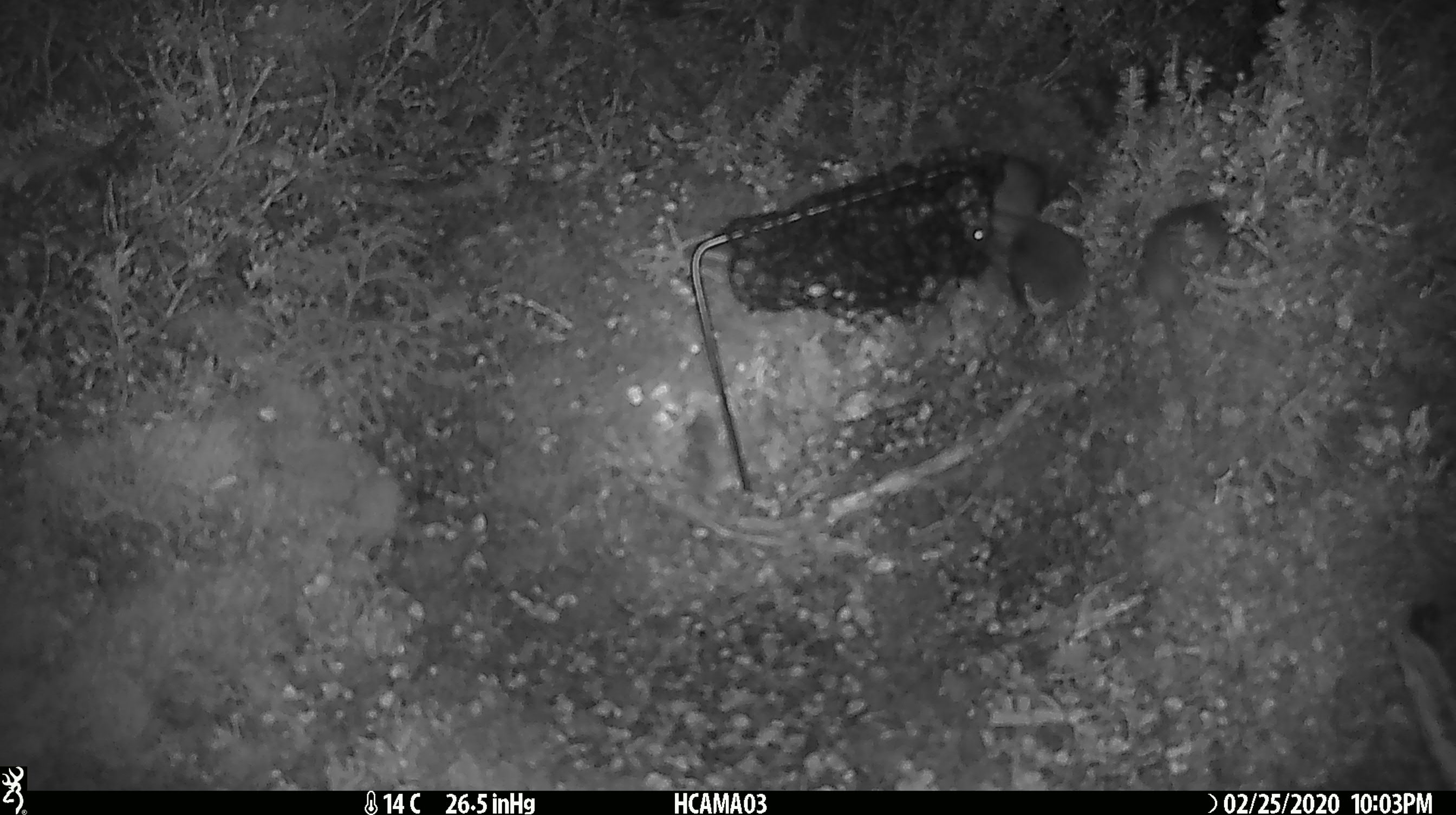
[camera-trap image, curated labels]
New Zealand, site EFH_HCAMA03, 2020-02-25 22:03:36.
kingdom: Animalia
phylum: Chordata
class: Mammalia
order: Rodentia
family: Muridae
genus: Mus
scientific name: Mus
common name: mouse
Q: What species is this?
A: Mouse (Mus).